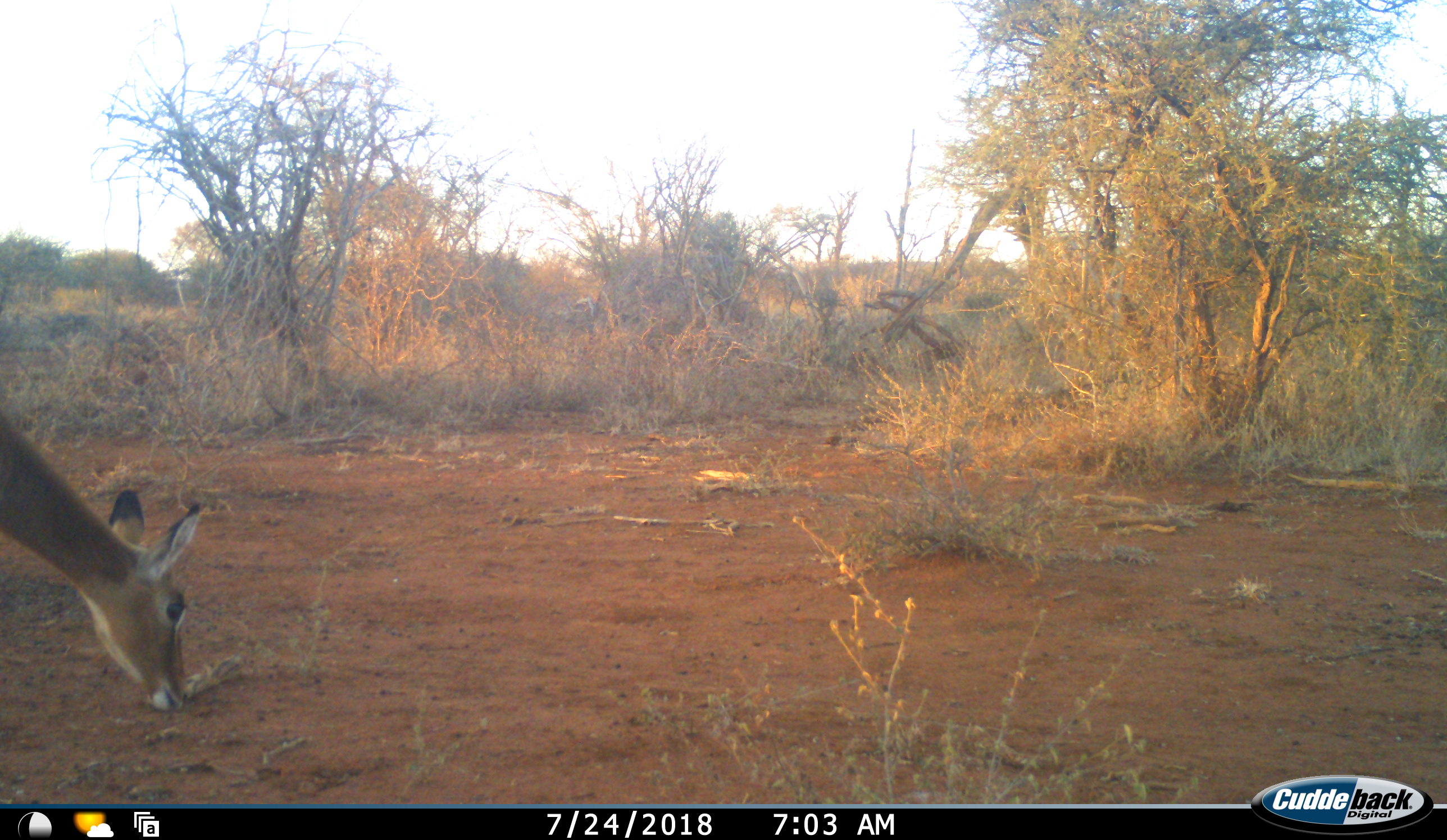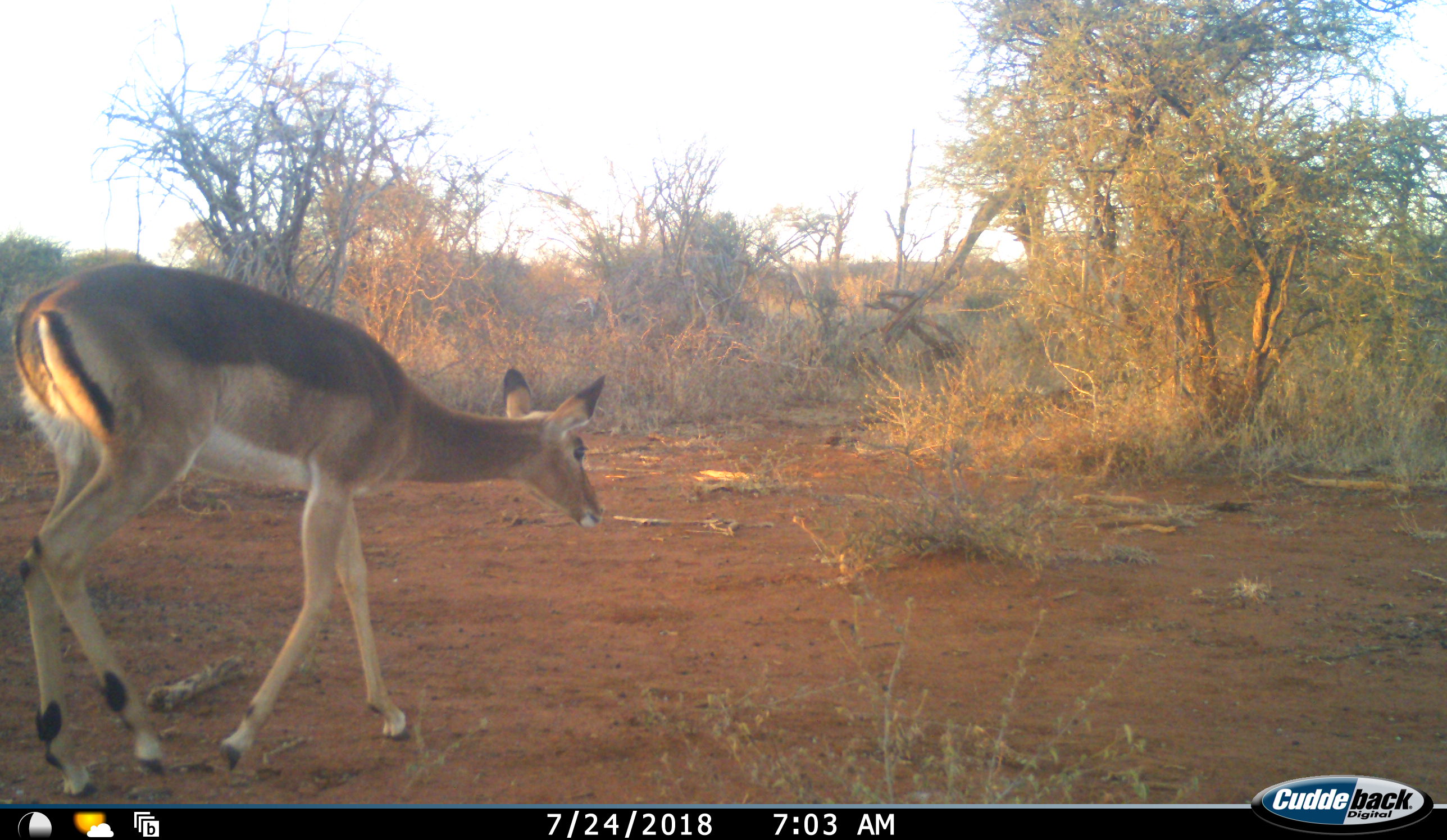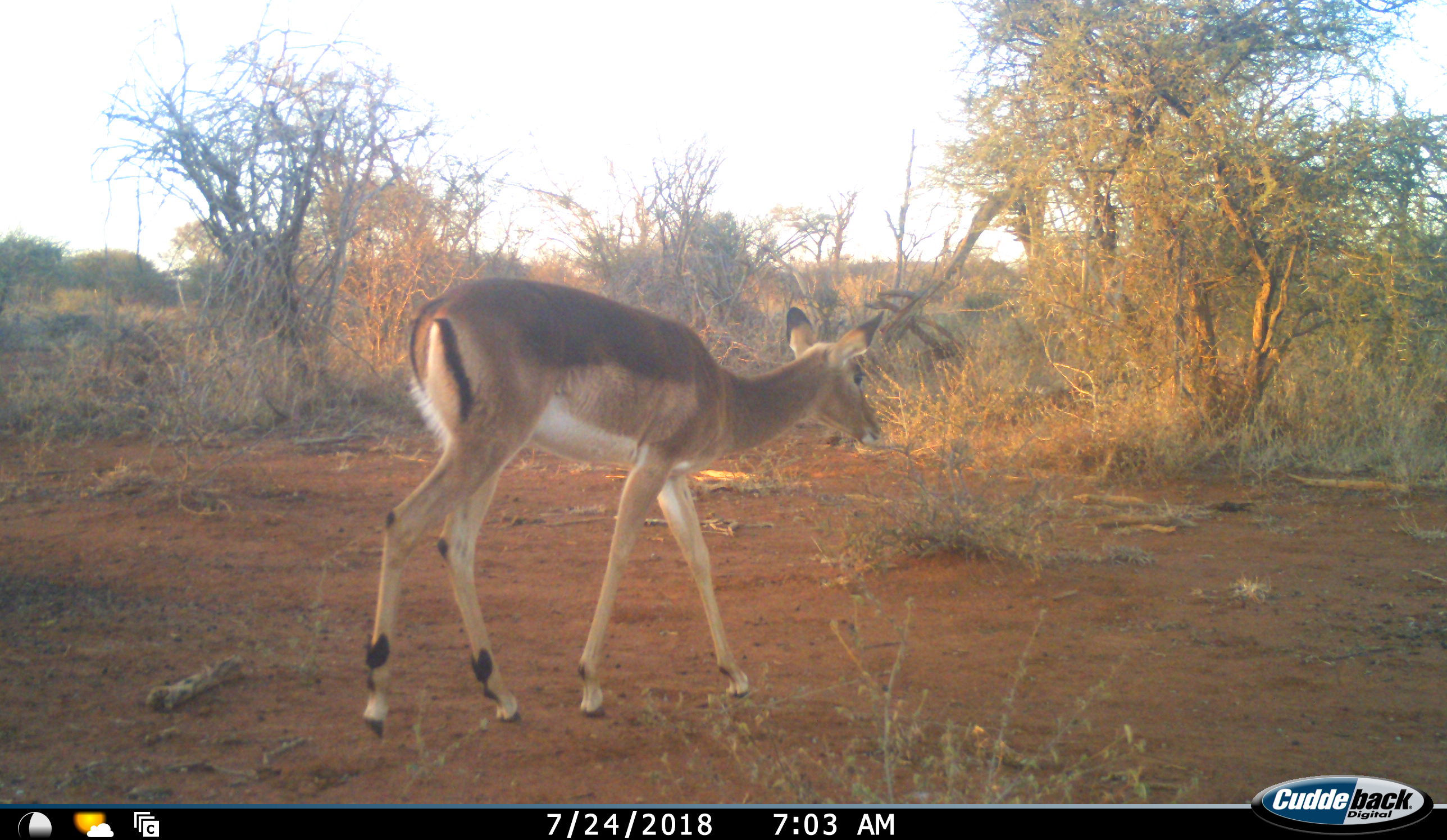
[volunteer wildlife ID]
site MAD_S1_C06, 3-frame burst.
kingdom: Animalia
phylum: Chordata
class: Mammalia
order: Artiodactyla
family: Bovidae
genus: Aepyceros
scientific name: Aepyceros melampus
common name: impala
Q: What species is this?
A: Impala (Aepyceros melampus).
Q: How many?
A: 1.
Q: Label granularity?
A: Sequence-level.